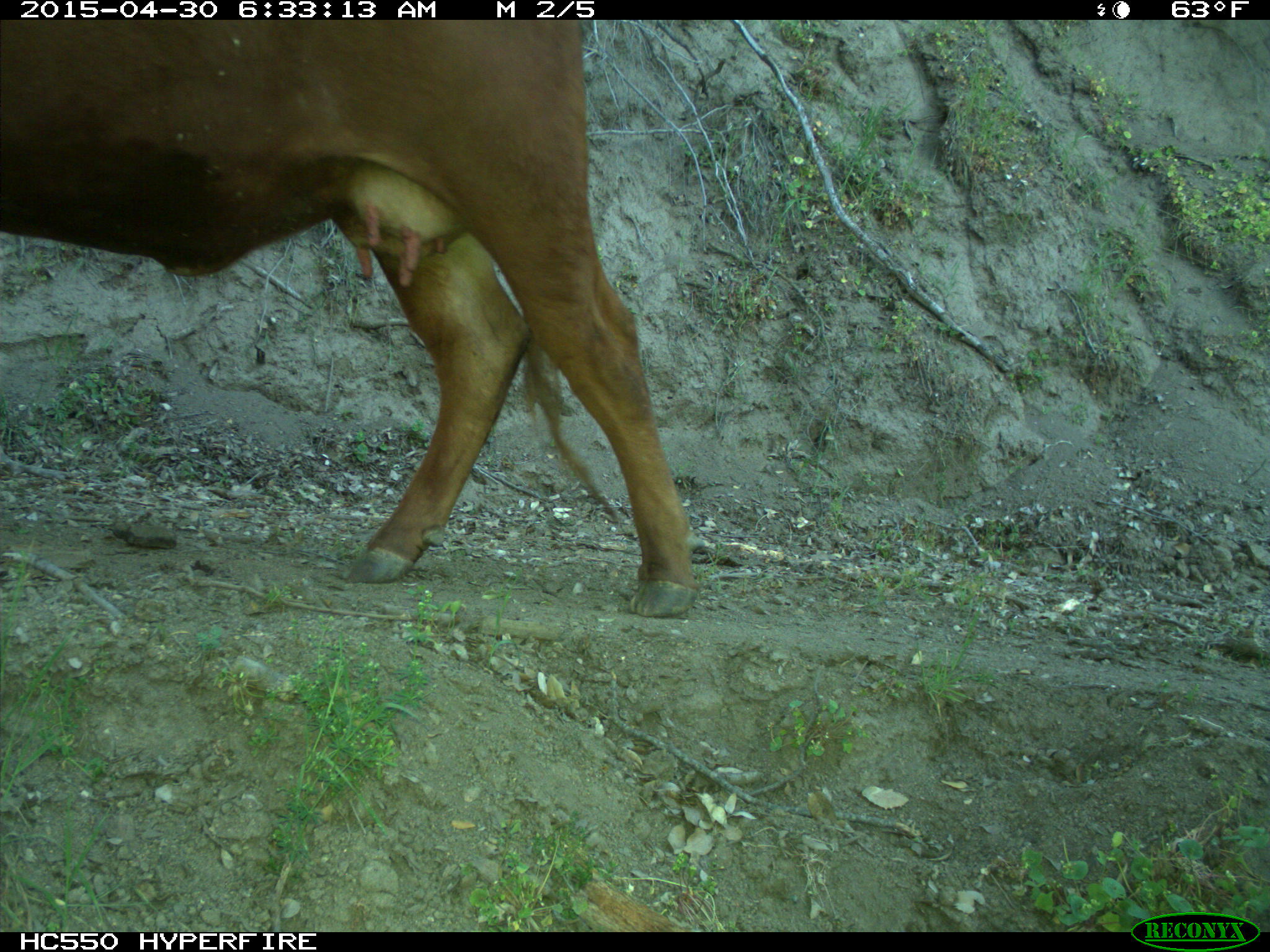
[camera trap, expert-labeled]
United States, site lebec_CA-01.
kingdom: Animalia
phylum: Chordata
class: Mammalia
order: Artiodactyla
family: Bovidae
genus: Bos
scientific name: Bos taurus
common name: domestic cow